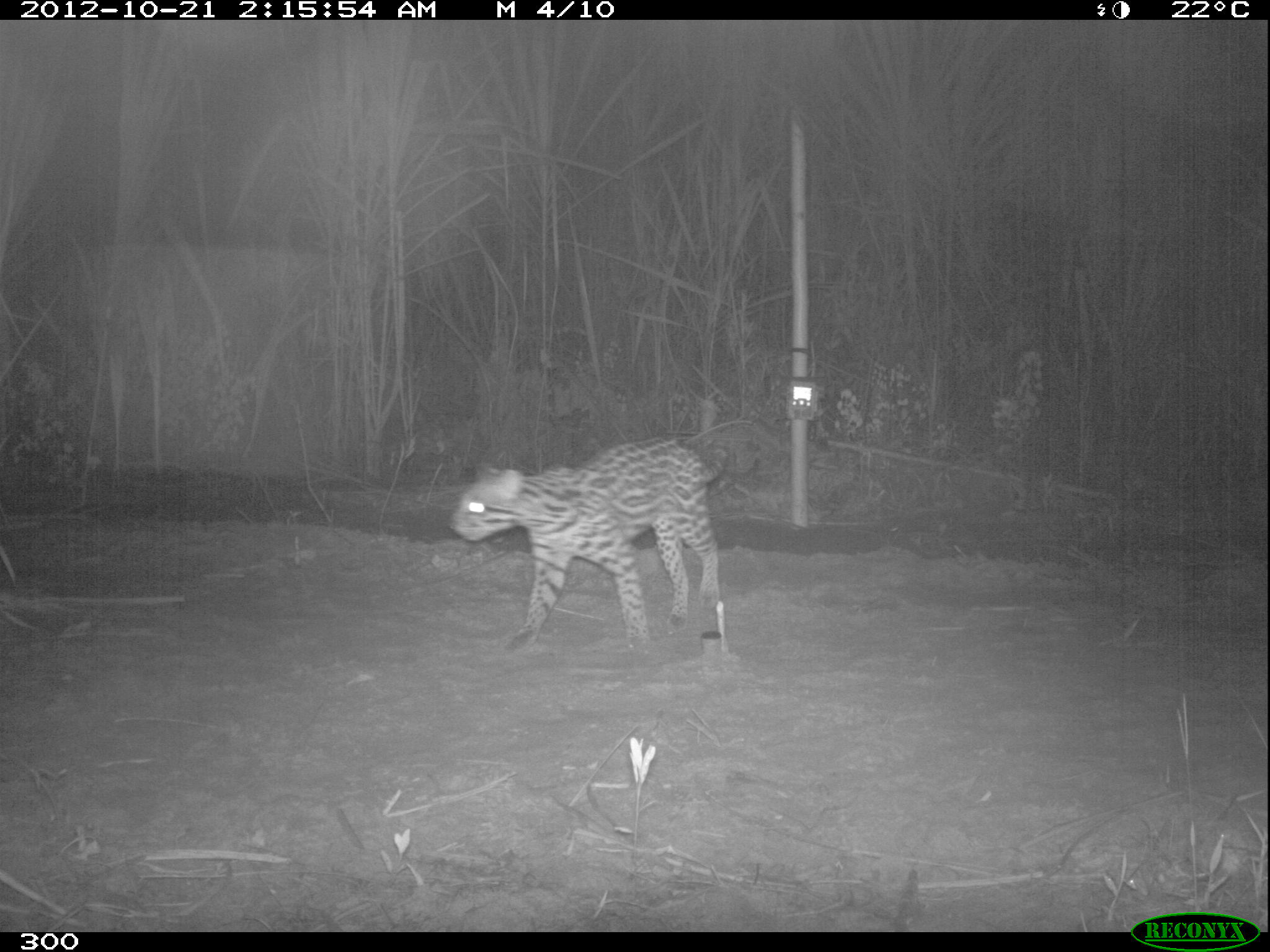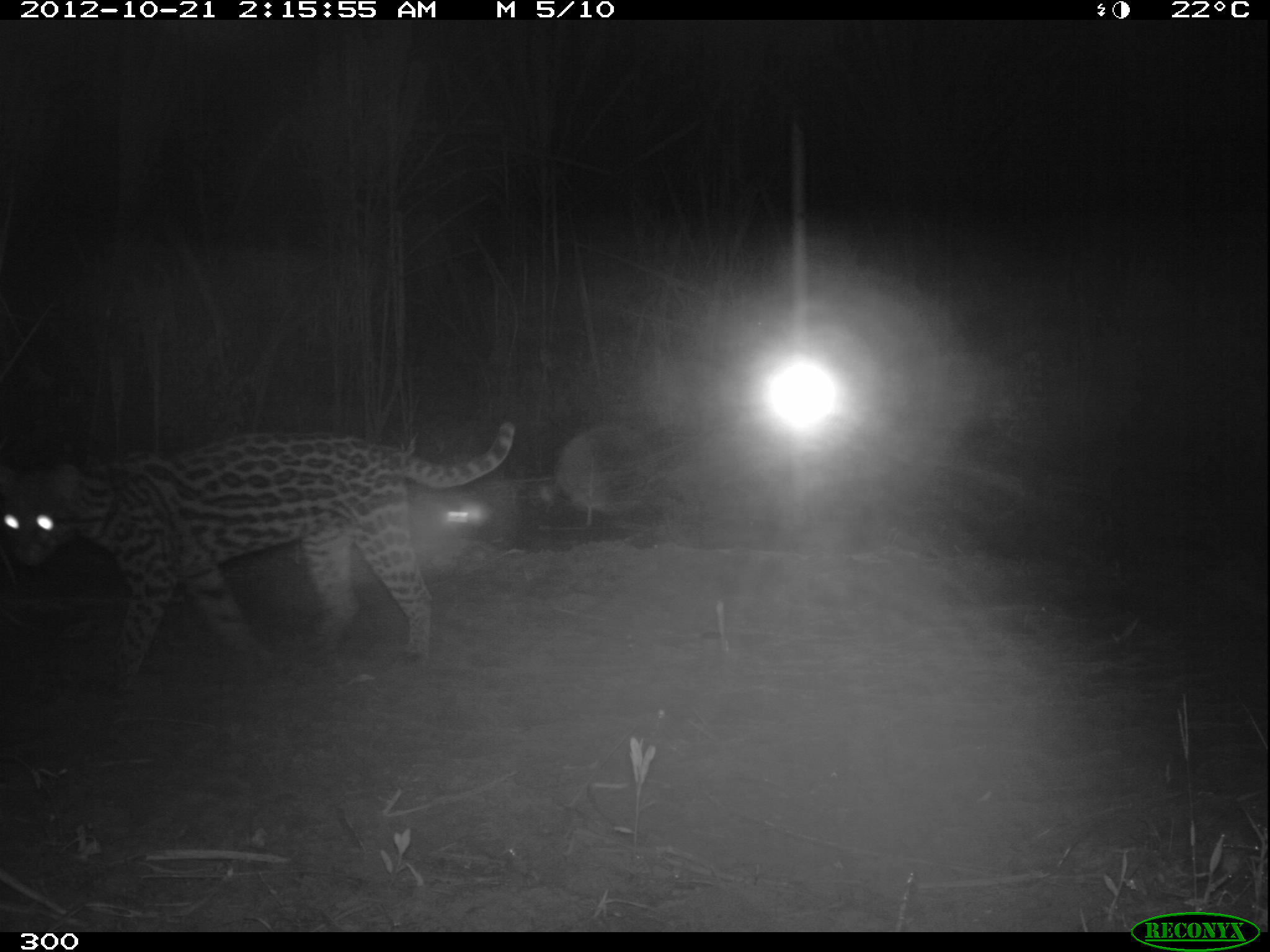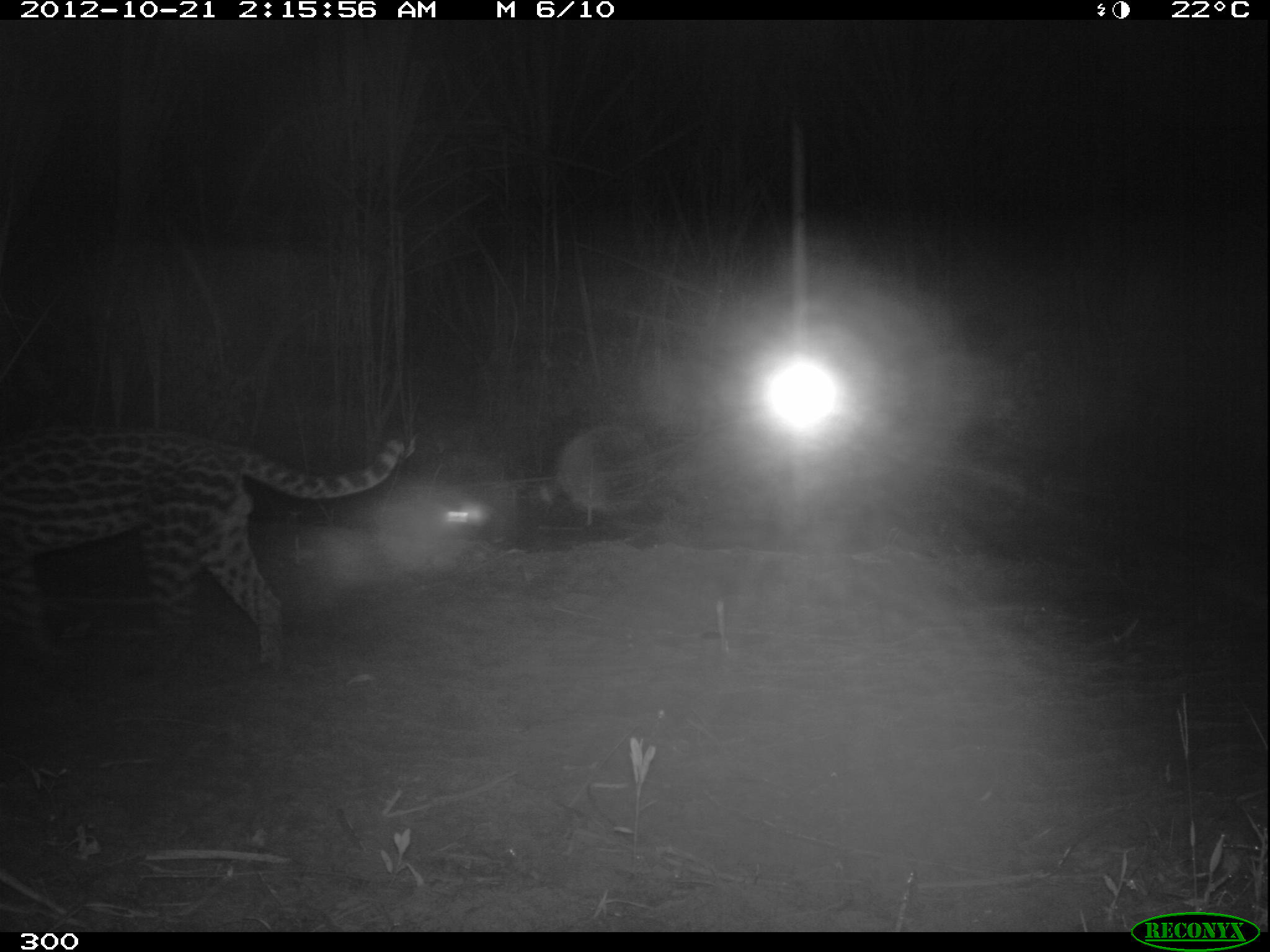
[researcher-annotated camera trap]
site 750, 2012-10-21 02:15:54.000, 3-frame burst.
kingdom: Animalia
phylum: Chordata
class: Mammalia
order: Carnivora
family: Felidae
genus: Leopardus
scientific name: Leopardus pardalis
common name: ocelot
Leopardus pardalis (ocelot).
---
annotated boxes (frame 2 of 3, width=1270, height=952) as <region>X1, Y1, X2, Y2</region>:
leopardus pardalis: <region>0, 418, 515, 693</region>